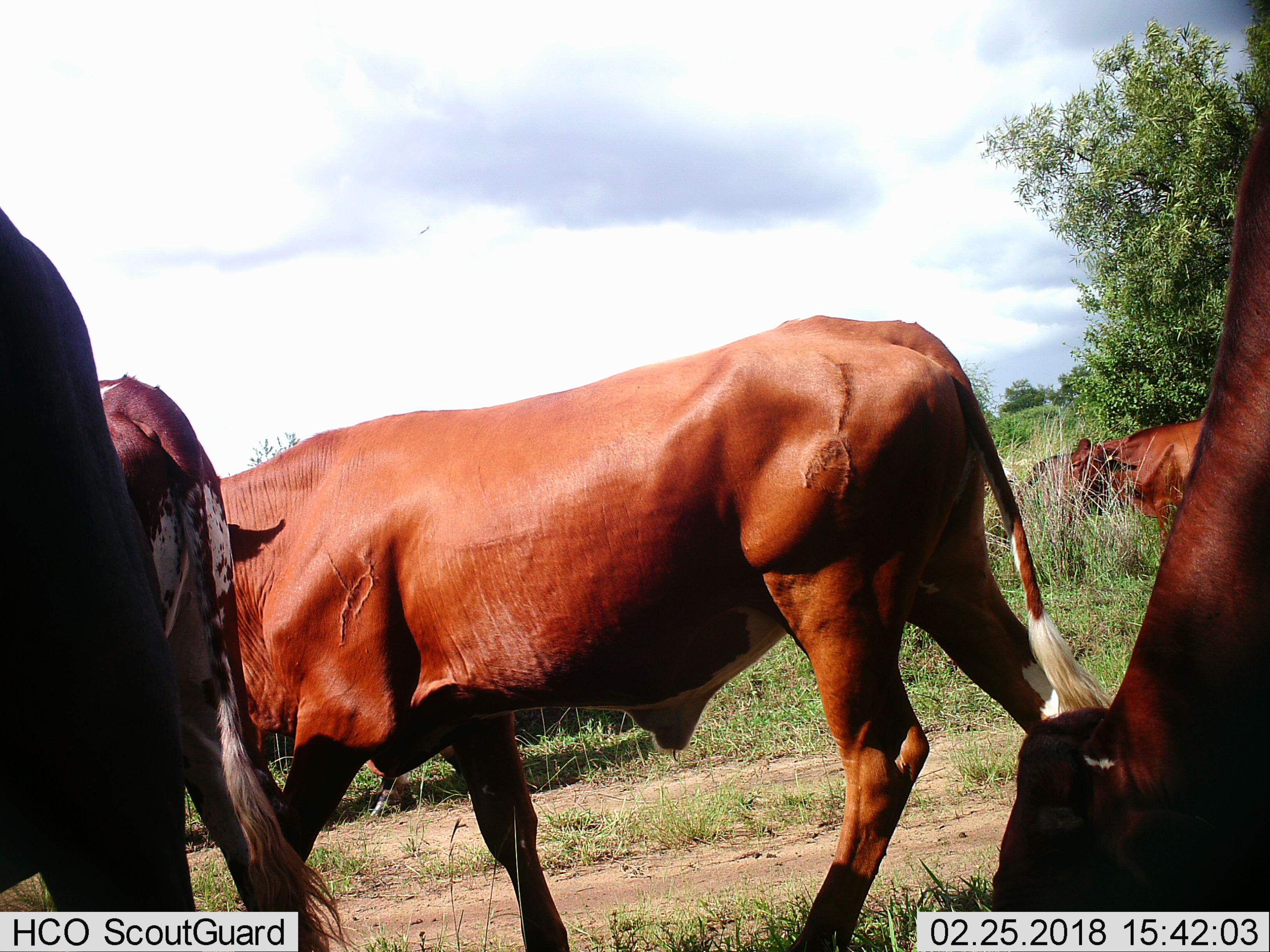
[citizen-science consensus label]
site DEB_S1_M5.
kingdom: Animalia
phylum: Chordata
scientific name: Vertebrata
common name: domestic animal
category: domesticanimal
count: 6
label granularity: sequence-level